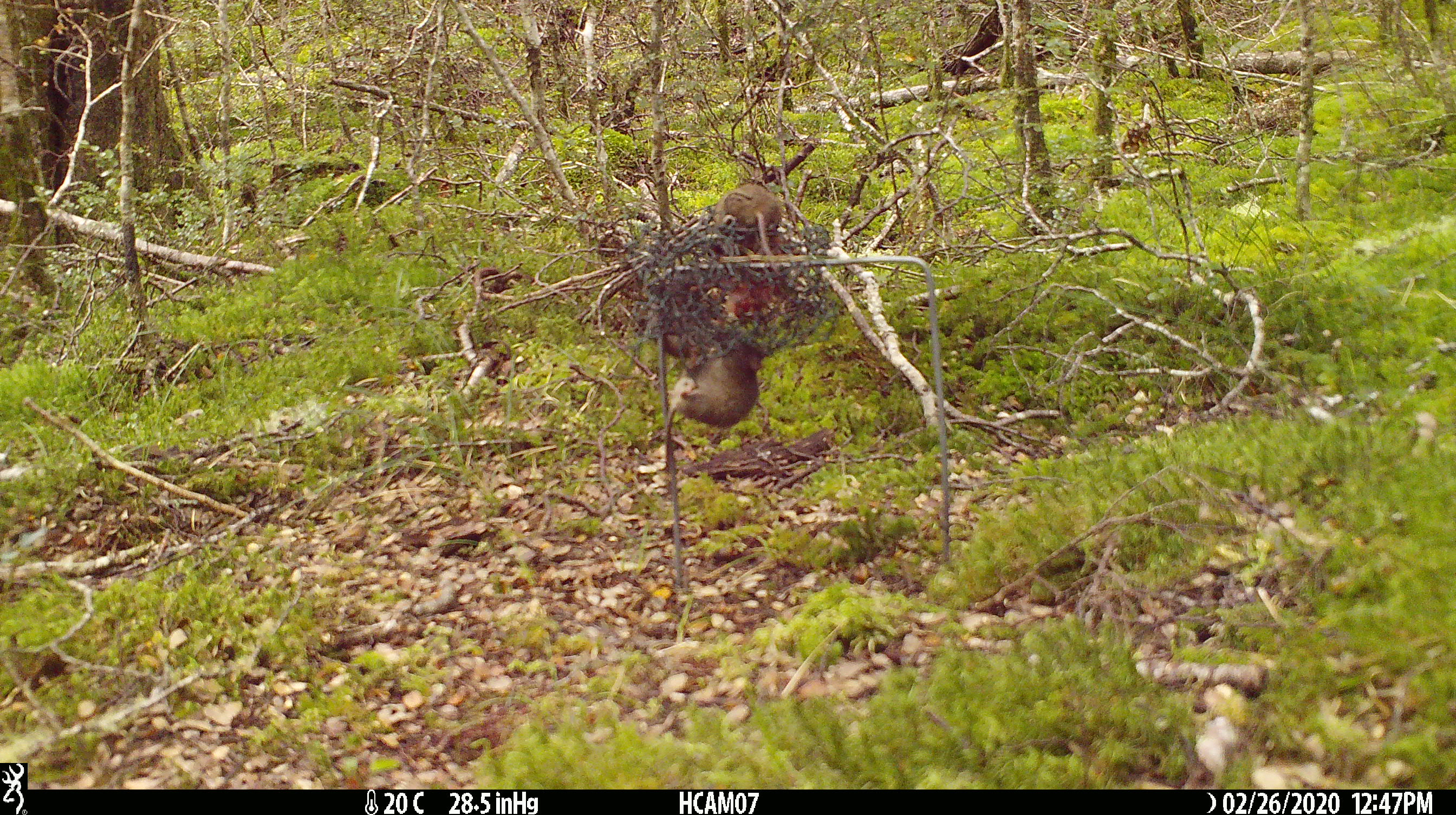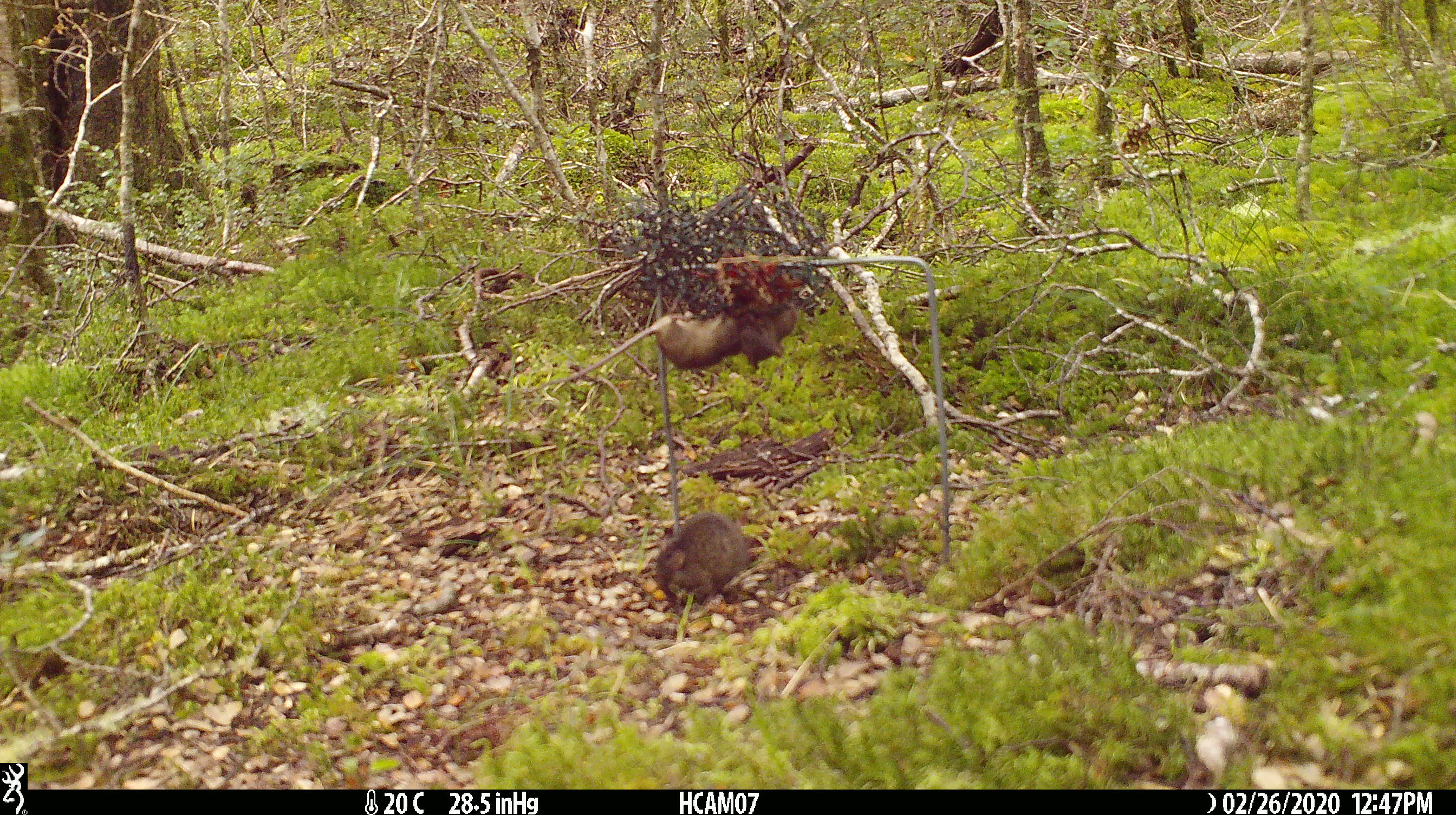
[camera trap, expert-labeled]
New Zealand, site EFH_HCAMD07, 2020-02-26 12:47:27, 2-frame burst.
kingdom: Animalia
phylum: Chordata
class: Mammalia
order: Rodentia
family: Muridae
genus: Mus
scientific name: Mus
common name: mouse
Mouse (Mus).